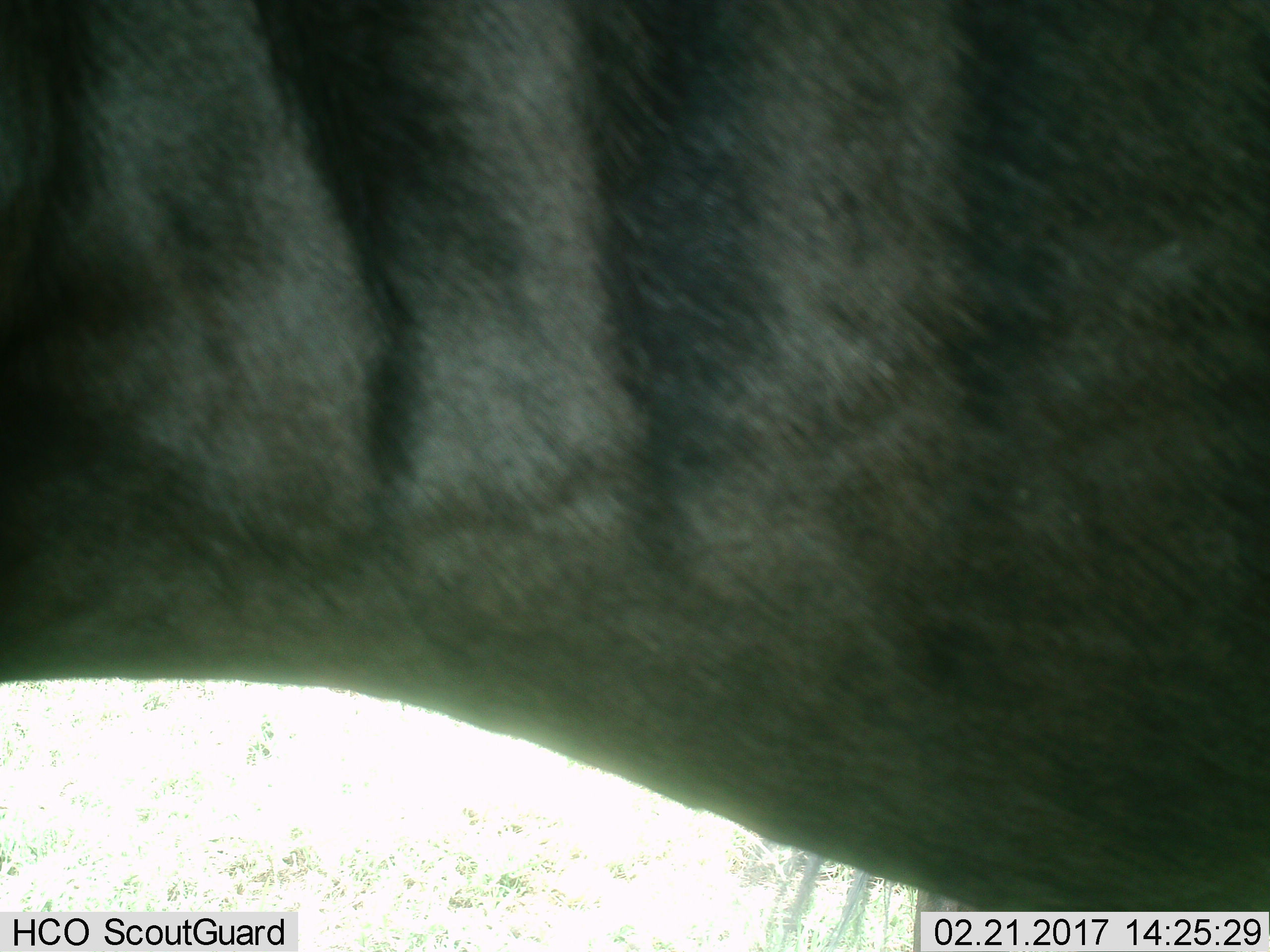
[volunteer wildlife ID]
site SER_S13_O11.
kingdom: Animalia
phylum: Chordata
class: Mammalia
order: Artiodactyla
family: Bovidae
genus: Connochaetes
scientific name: Connochaetes taurinus taurinus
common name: blue wildebeest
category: wildebeestblue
Wildebeestblue (blue wildebeest) (Connochaetes taurinus taurinus), count 1. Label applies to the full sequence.